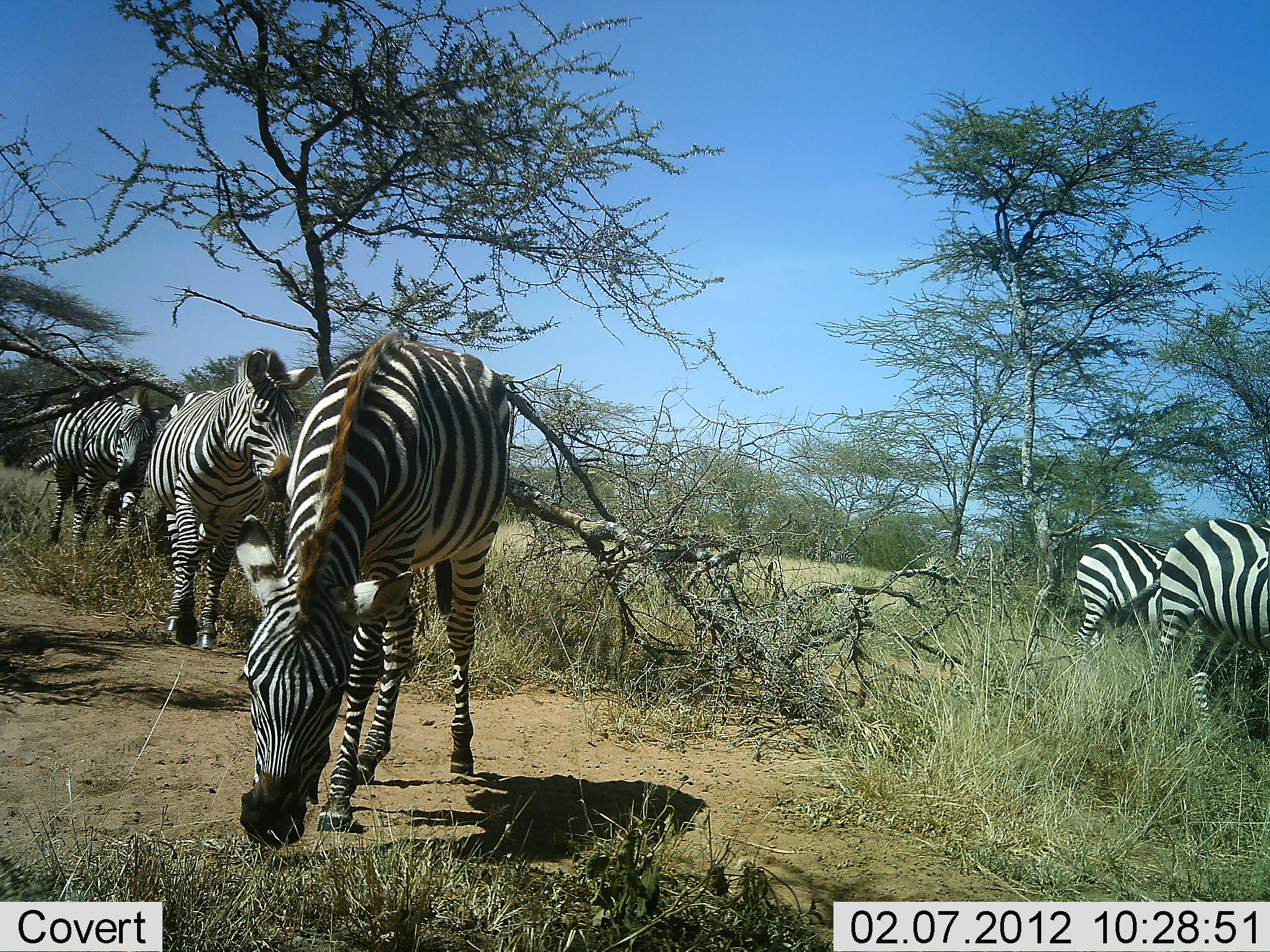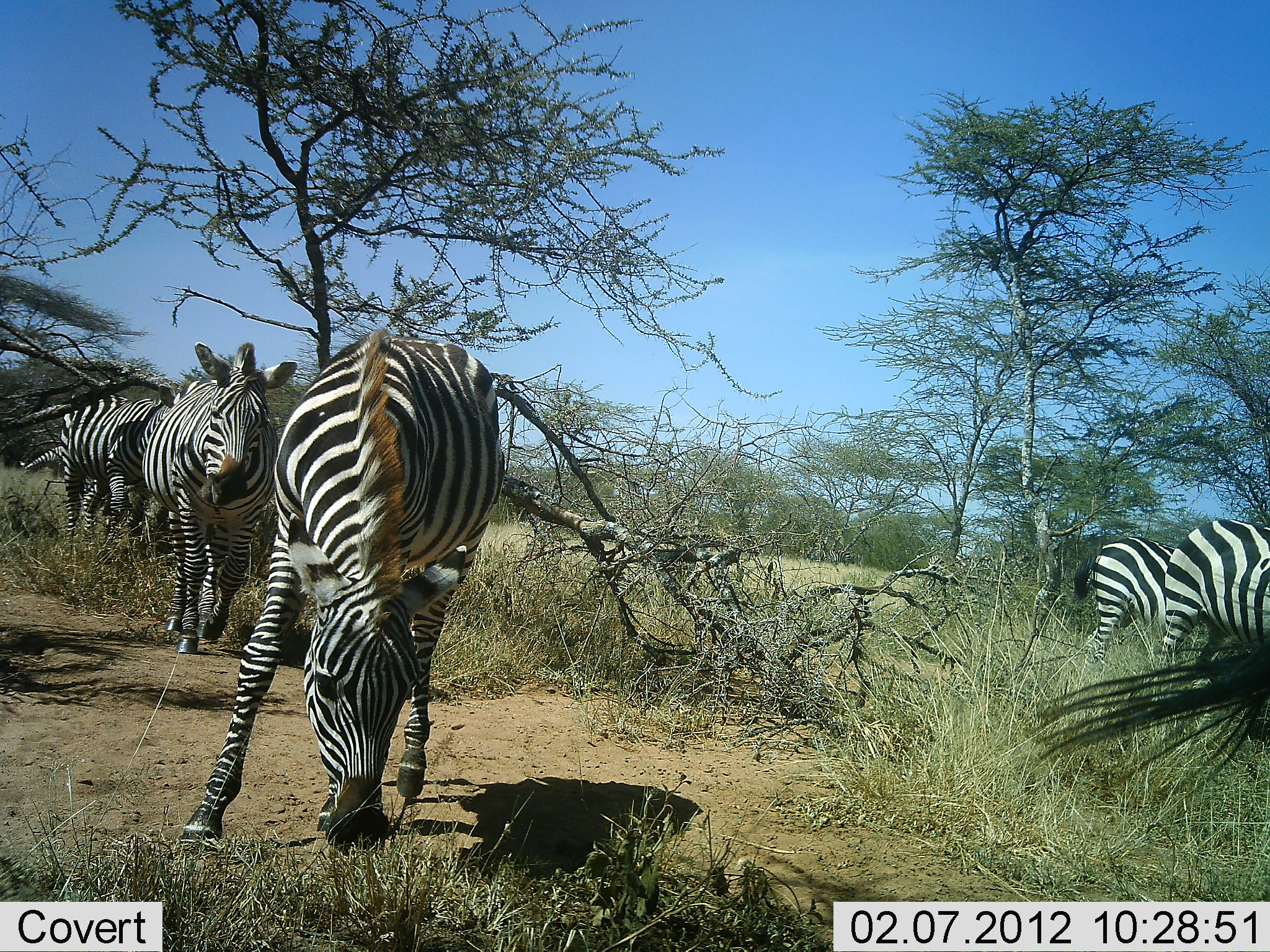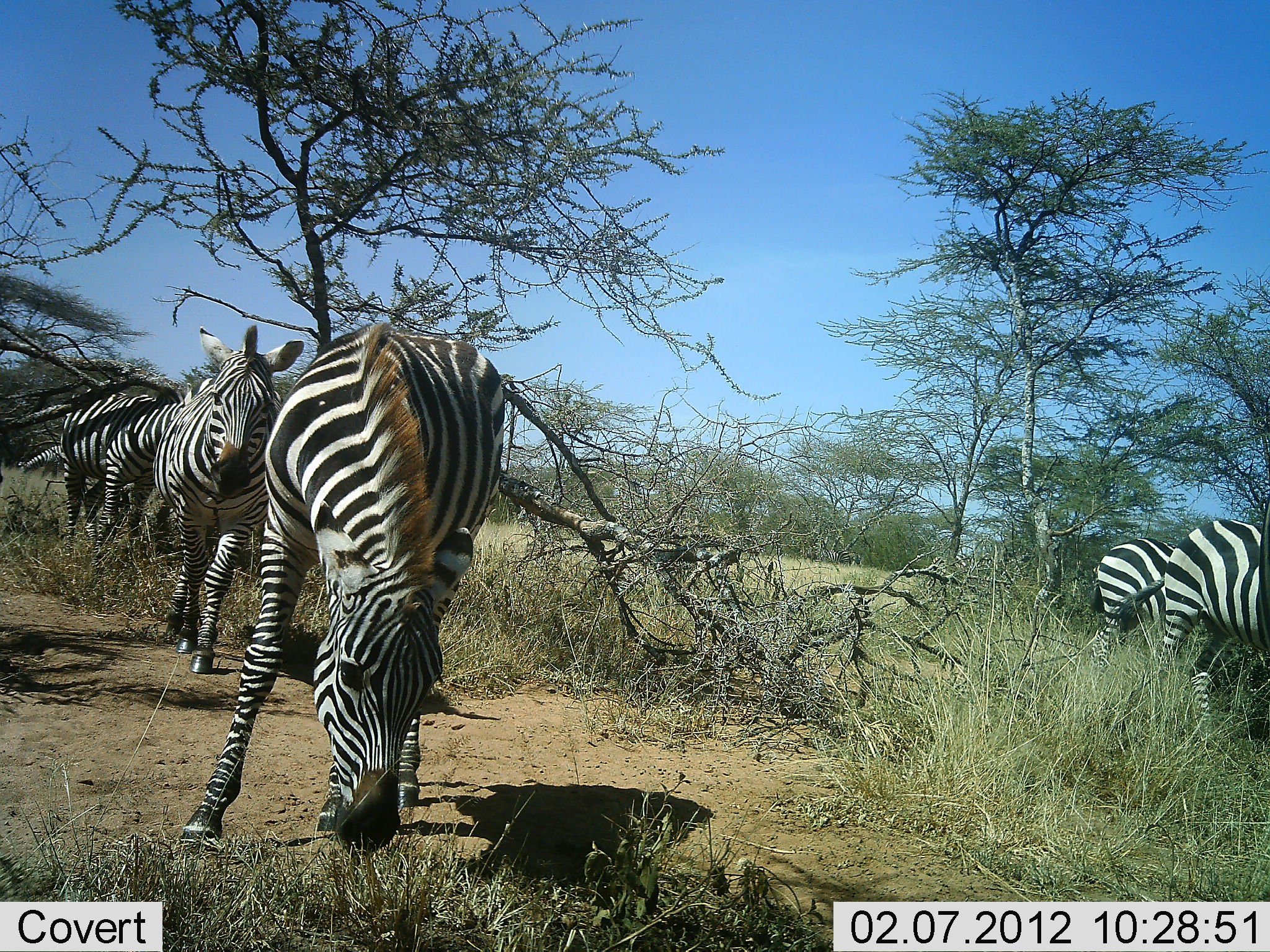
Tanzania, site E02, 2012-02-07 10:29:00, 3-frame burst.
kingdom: Animalia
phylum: Chordata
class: Mammalia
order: Perissodactyla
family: Equidae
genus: Equus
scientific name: Equus quagga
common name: plains zebra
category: zebra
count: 6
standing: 39%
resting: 0%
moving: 89%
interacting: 0%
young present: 0%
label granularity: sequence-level